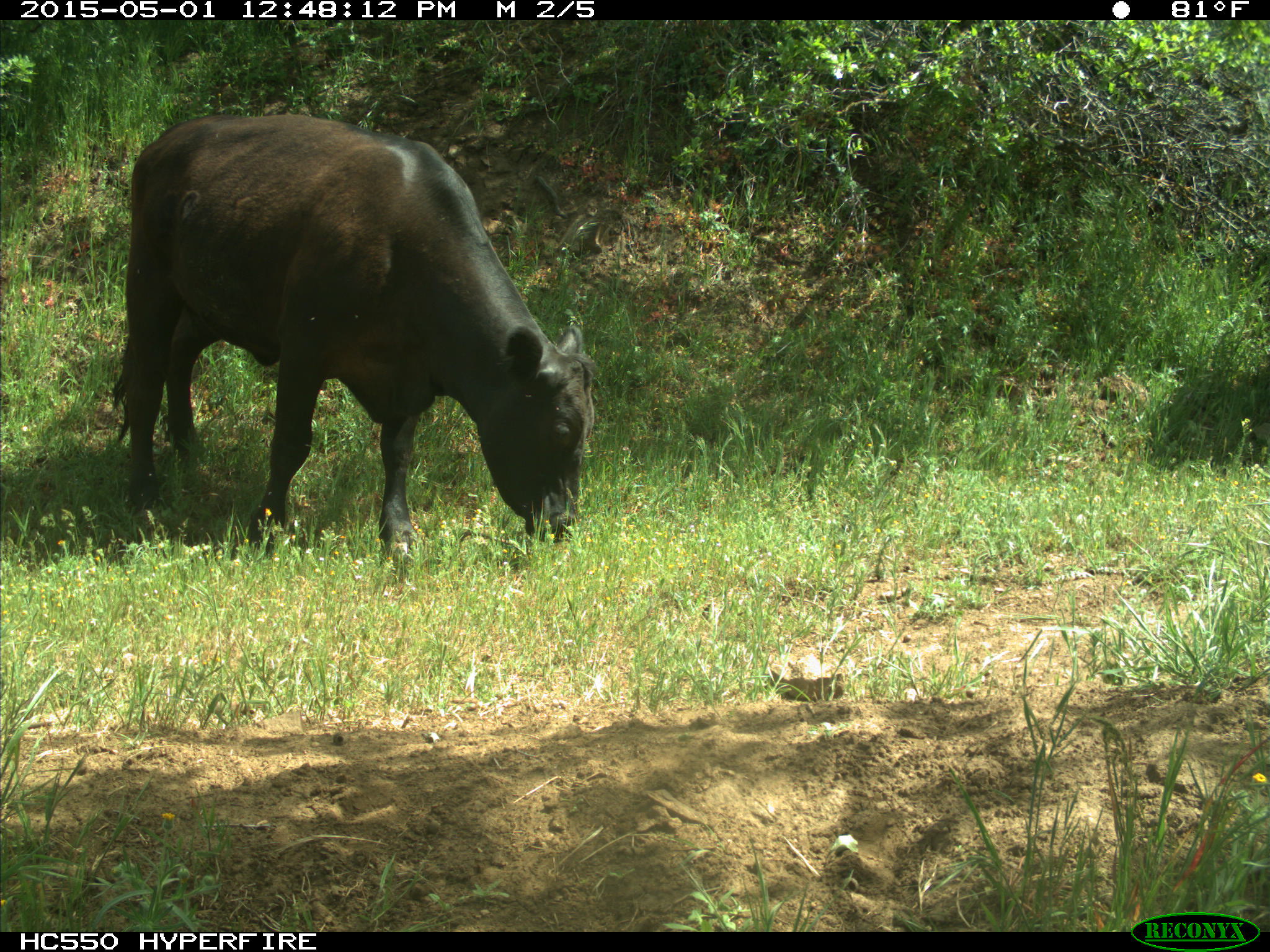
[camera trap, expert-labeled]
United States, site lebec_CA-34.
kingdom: Animalia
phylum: Chordata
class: Mammalia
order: Artiodactyla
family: Bovidae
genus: Bos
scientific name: Bos taurus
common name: domestic cow